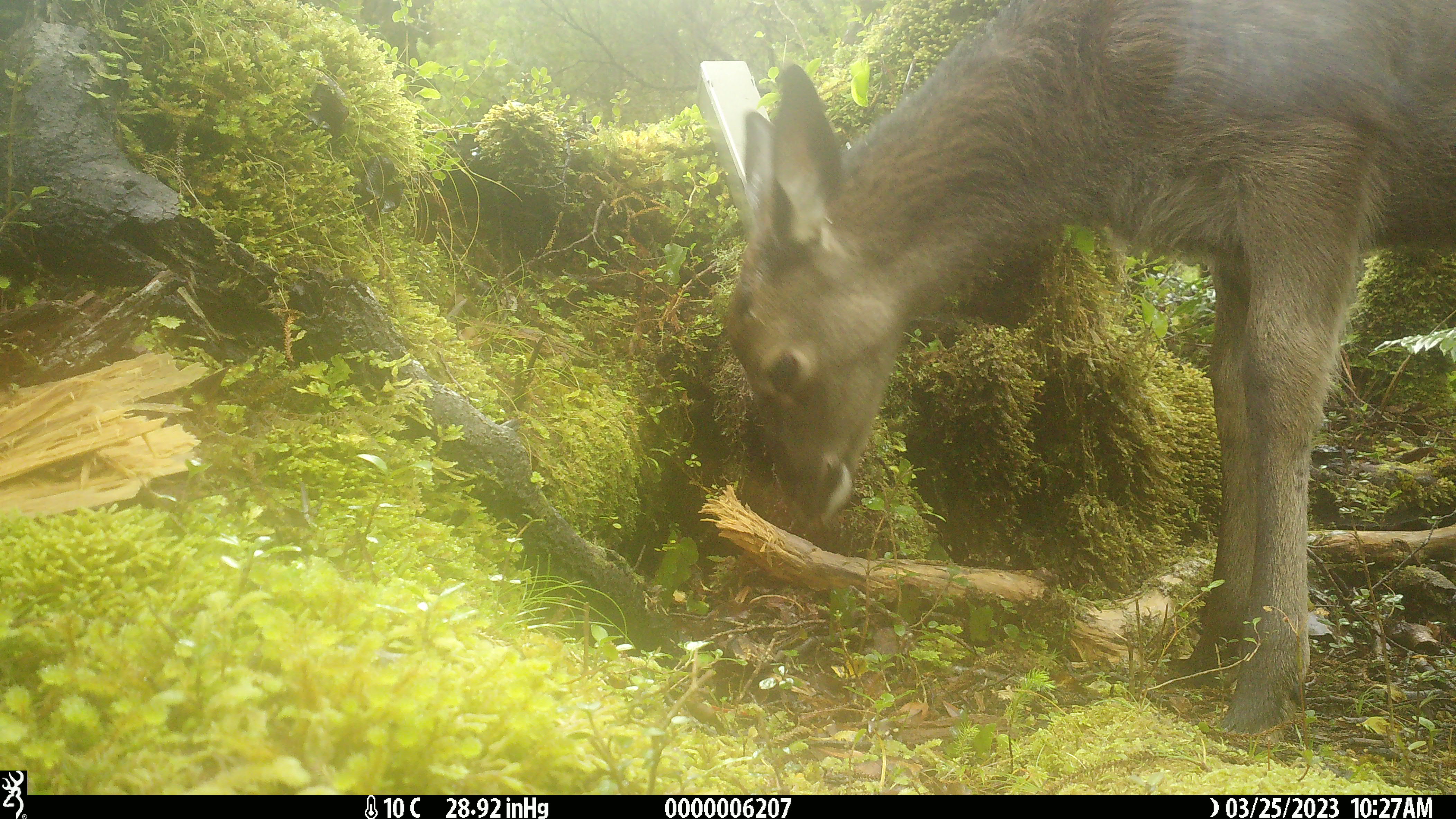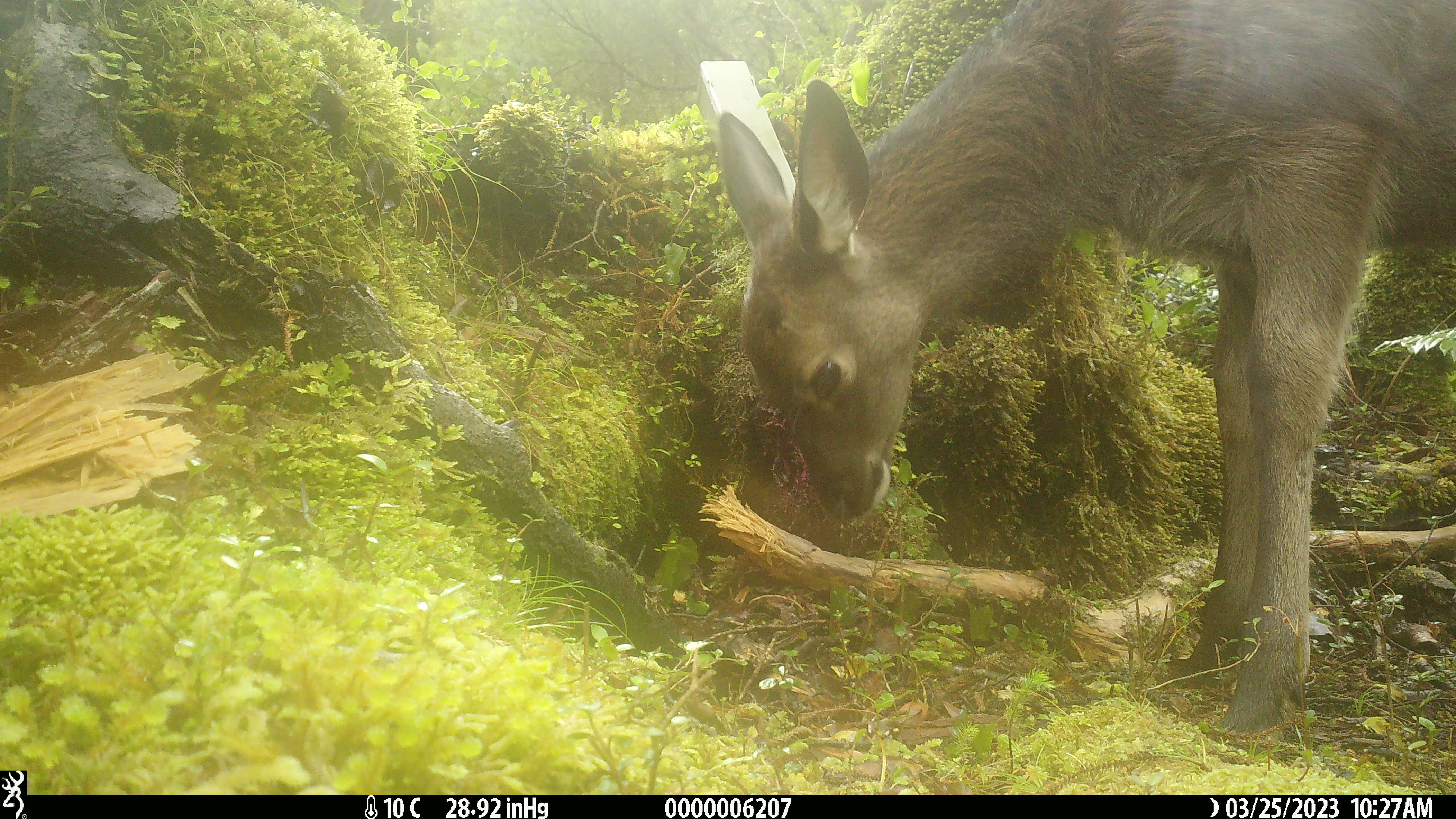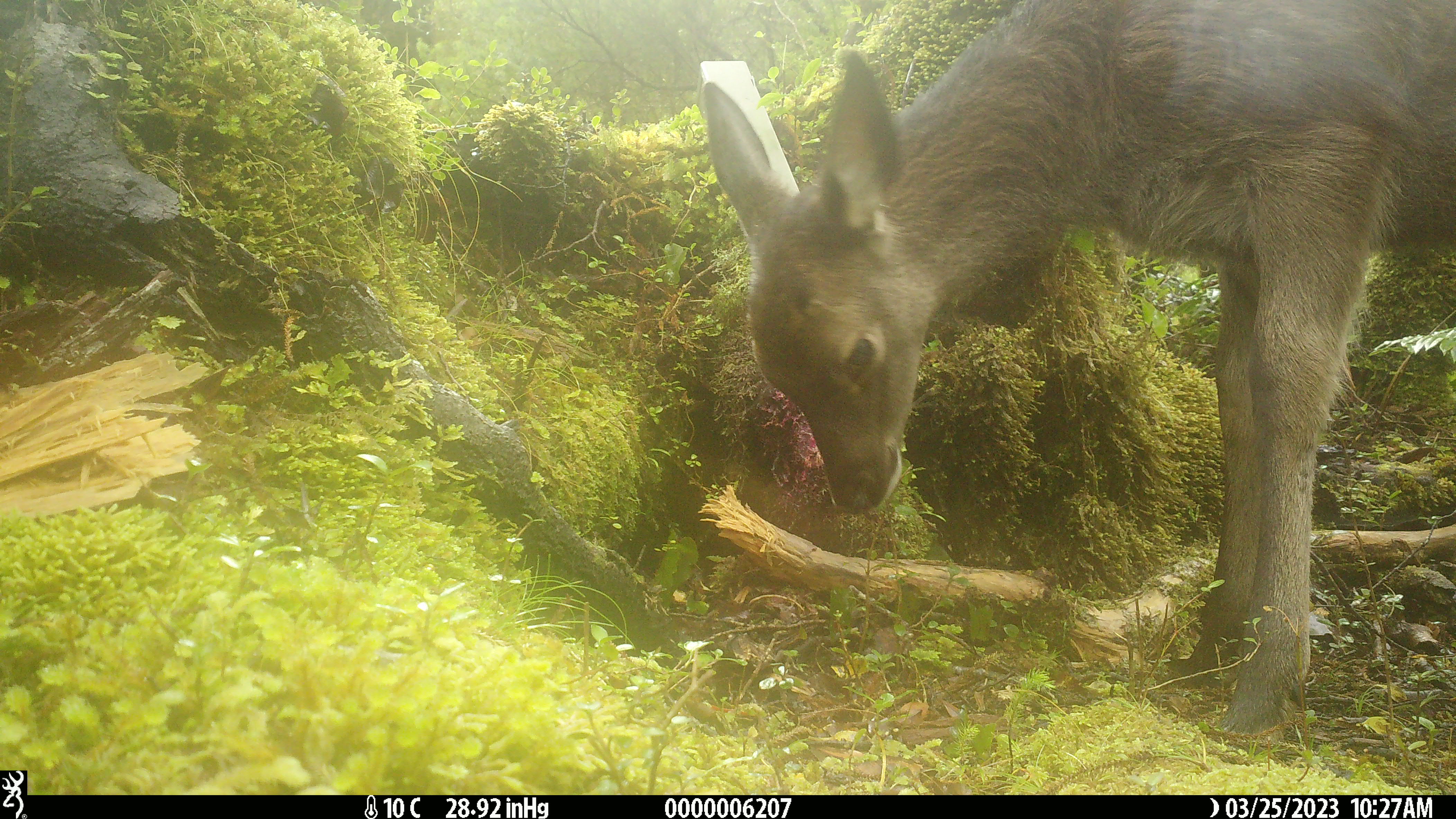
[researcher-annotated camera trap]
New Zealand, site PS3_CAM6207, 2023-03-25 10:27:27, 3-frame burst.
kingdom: Animalia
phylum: Chordata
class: Mammalia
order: Artiodactyla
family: Cervidae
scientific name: Cervidae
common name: deer